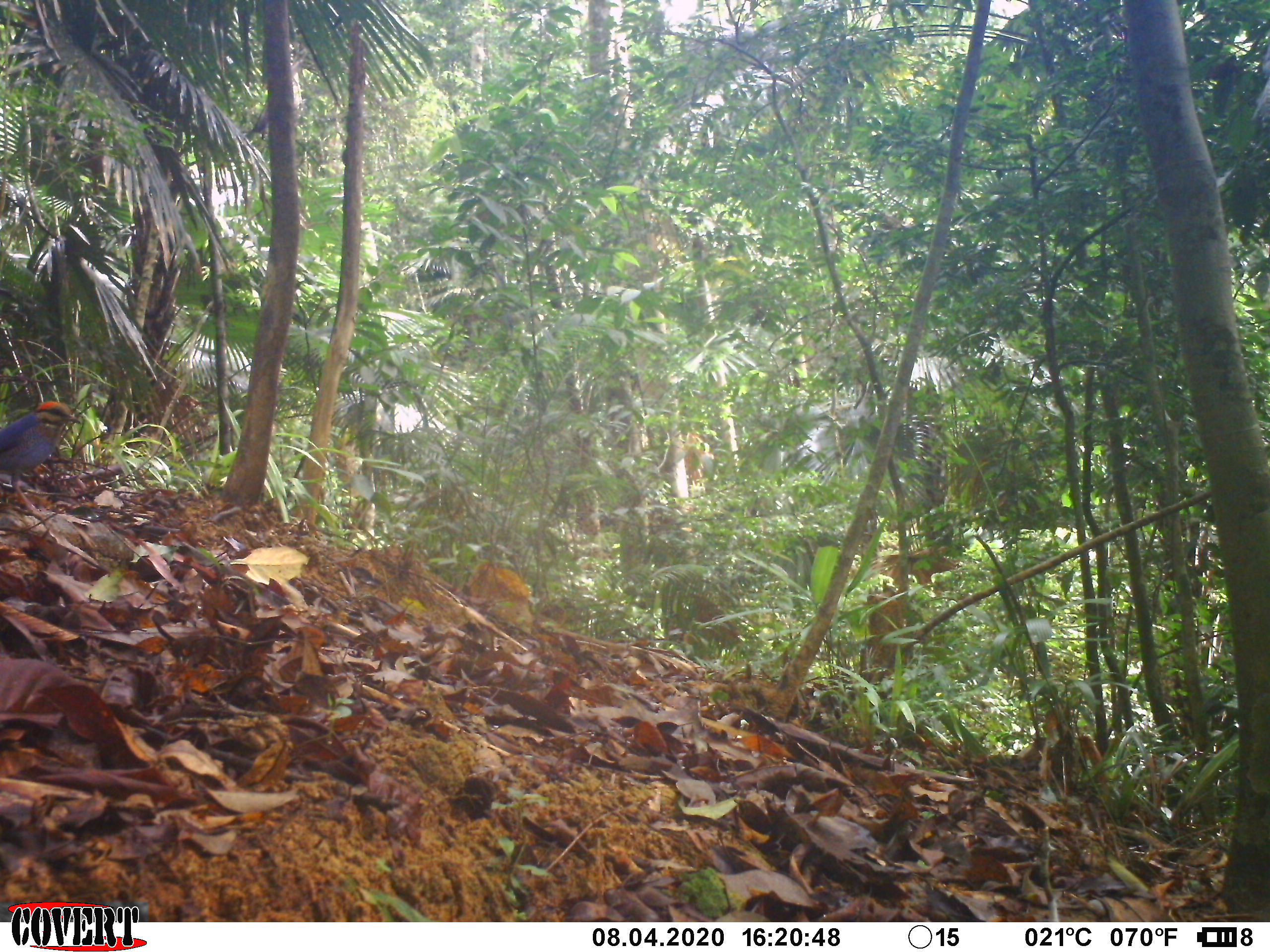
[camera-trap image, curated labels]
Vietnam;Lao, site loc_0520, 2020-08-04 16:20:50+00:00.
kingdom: Animalia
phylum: Chordata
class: Aves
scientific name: Aves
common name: bird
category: unidentified bird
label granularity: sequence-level